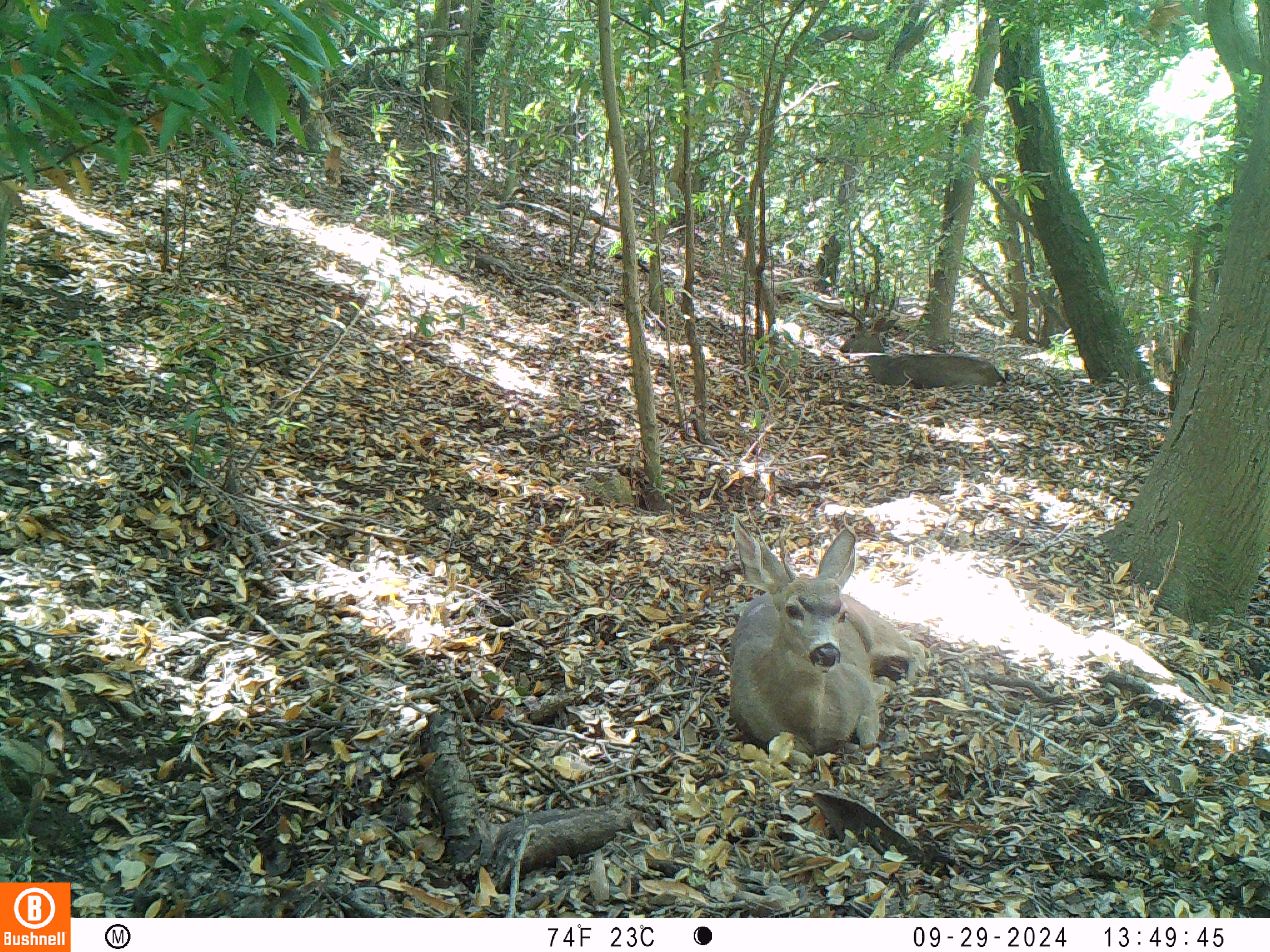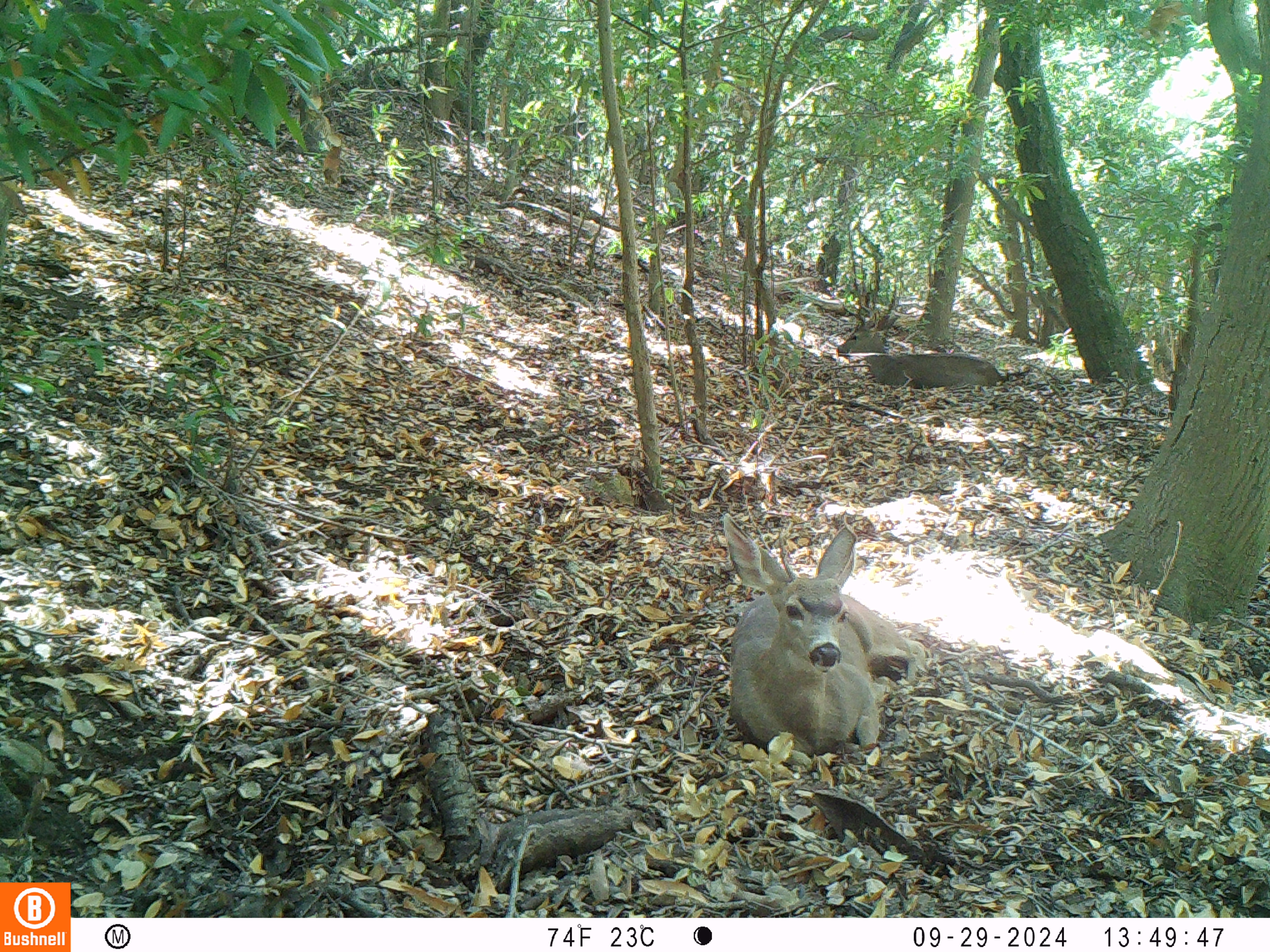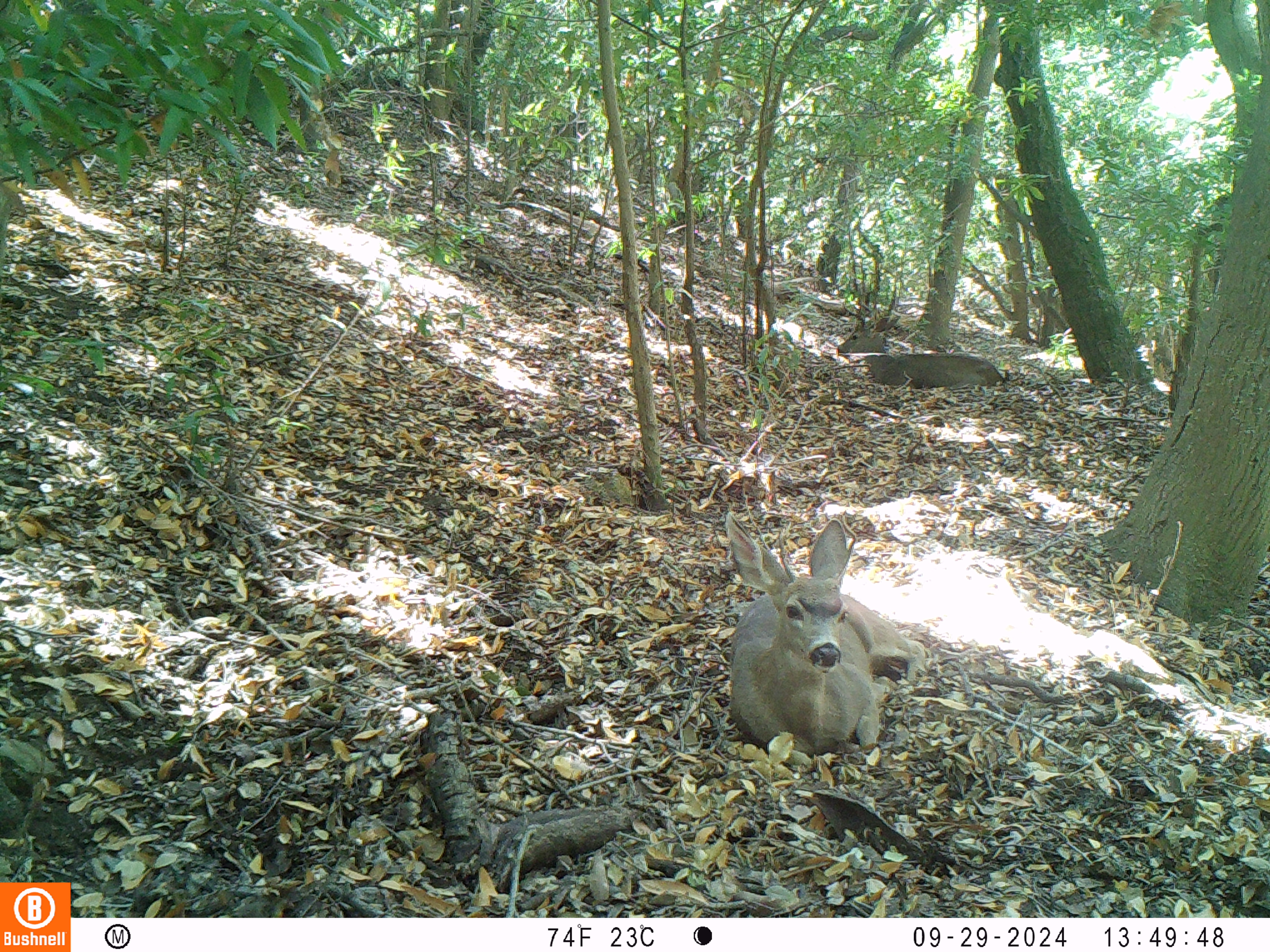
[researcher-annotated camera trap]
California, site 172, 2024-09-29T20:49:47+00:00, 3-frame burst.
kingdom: Animalia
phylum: Chordata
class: Mammalia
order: Artiodactyla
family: Cervidae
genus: Odocoileus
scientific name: Odocoileus hemionus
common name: mule deer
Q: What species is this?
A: Mule deer (Odocoileus hemionus).